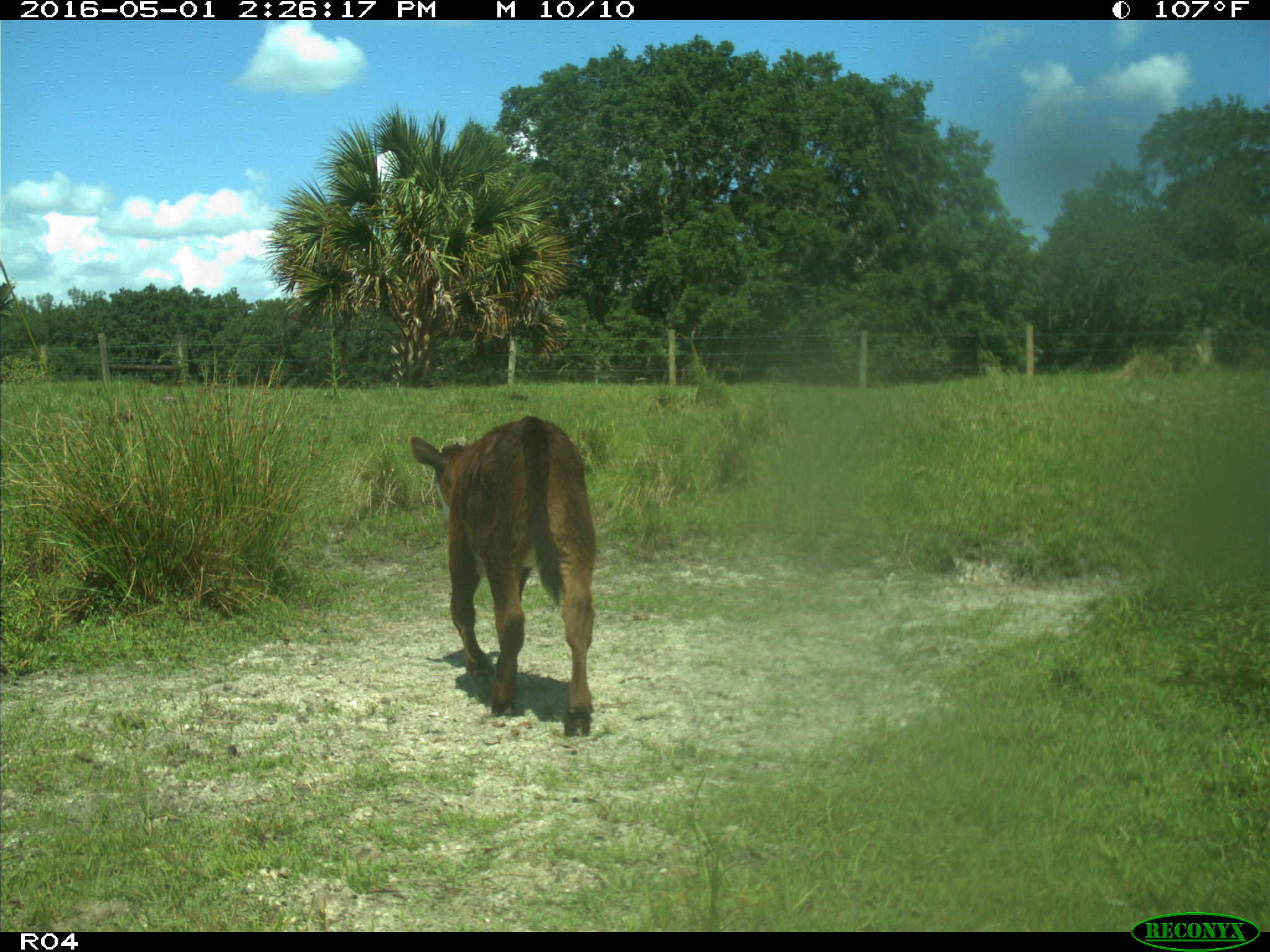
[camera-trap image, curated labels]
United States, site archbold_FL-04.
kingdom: Animalia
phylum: Chordata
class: Mammalia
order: Artiodactyla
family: Bovidae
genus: Bos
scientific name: Bos taurus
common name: domestic cow